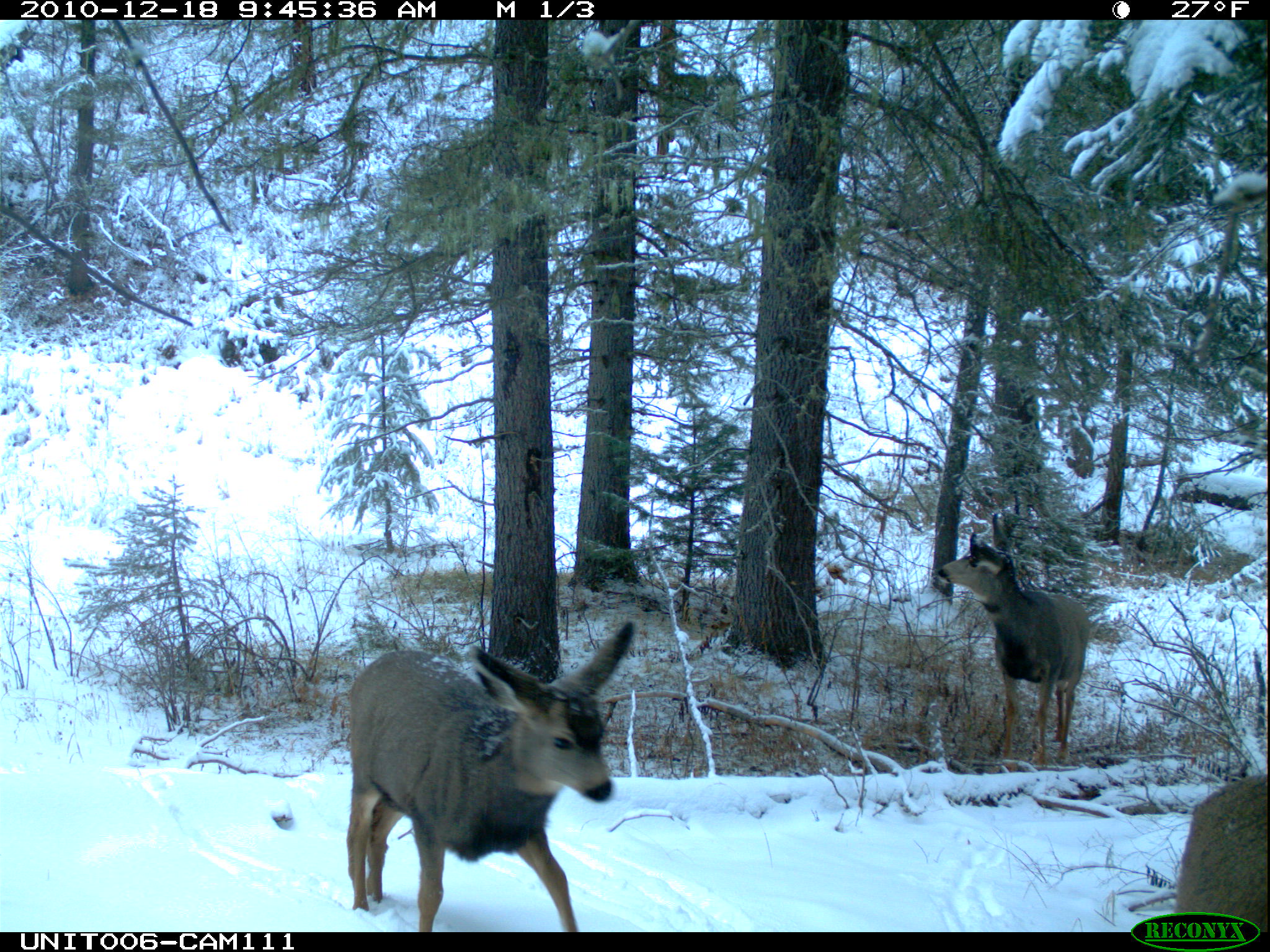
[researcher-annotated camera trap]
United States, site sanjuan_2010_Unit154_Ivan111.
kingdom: Animalia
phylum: Chordata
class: Mammalia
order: Artiodactyla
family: Cervidae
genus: Odocoileus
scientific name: Odocoileus hemionus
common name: mule deer